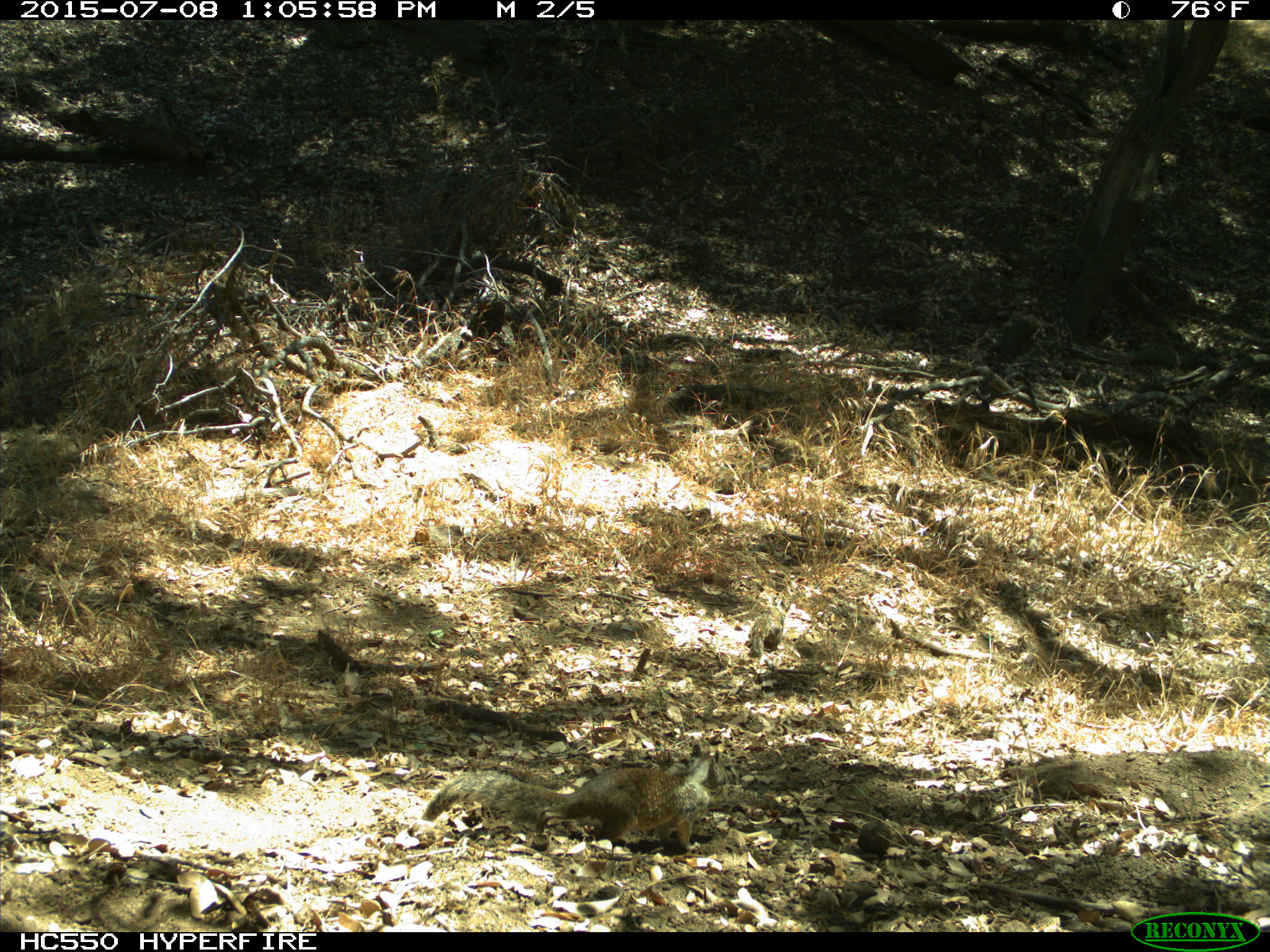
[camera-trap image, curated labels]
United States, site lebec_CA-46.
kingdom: Animalia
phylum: Chordata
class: Mammalia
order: Rodentia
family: Sciuridae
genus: Otospermophilus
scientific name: Otospermophilus beecheyi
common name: california ground squirrel